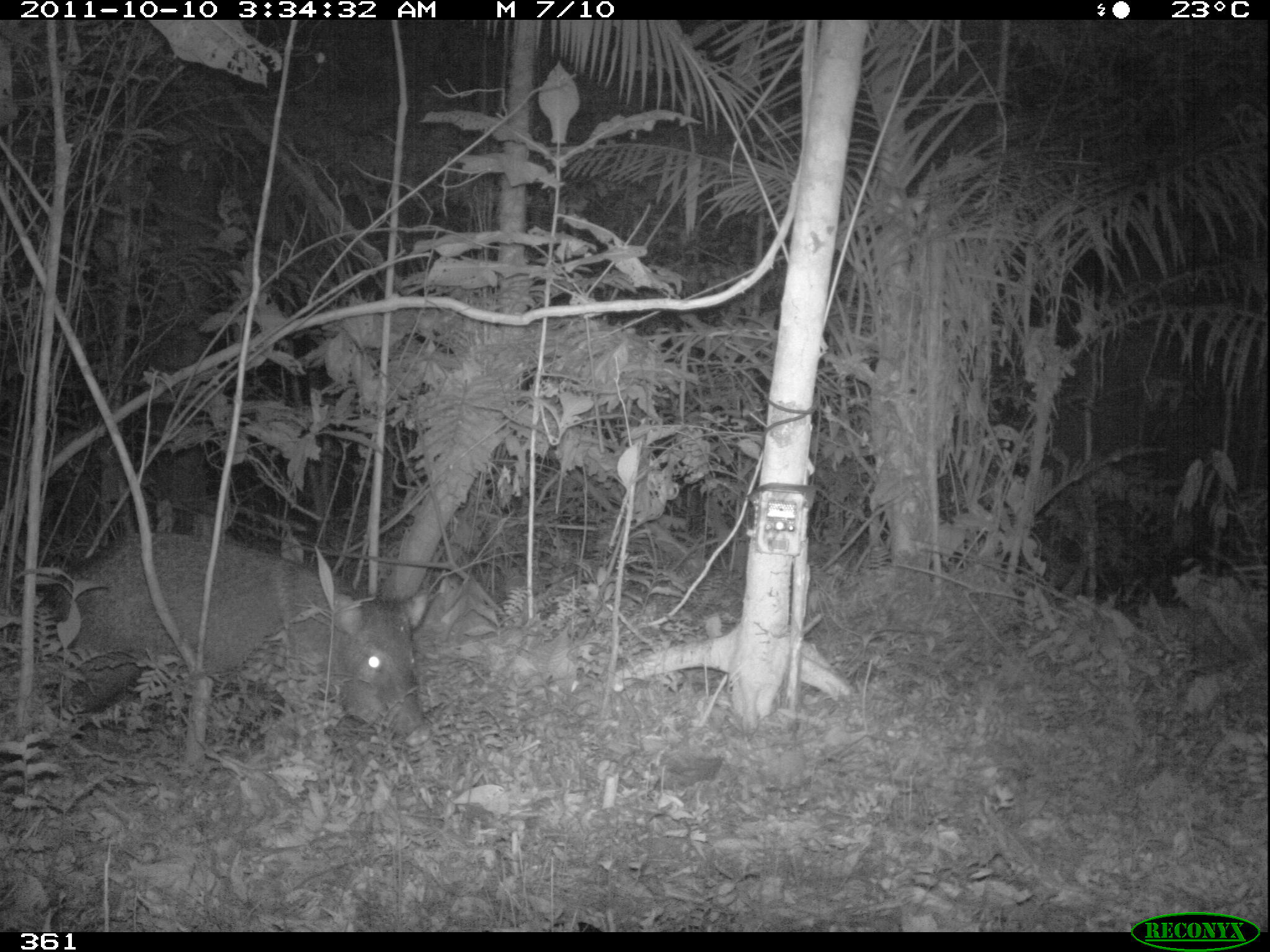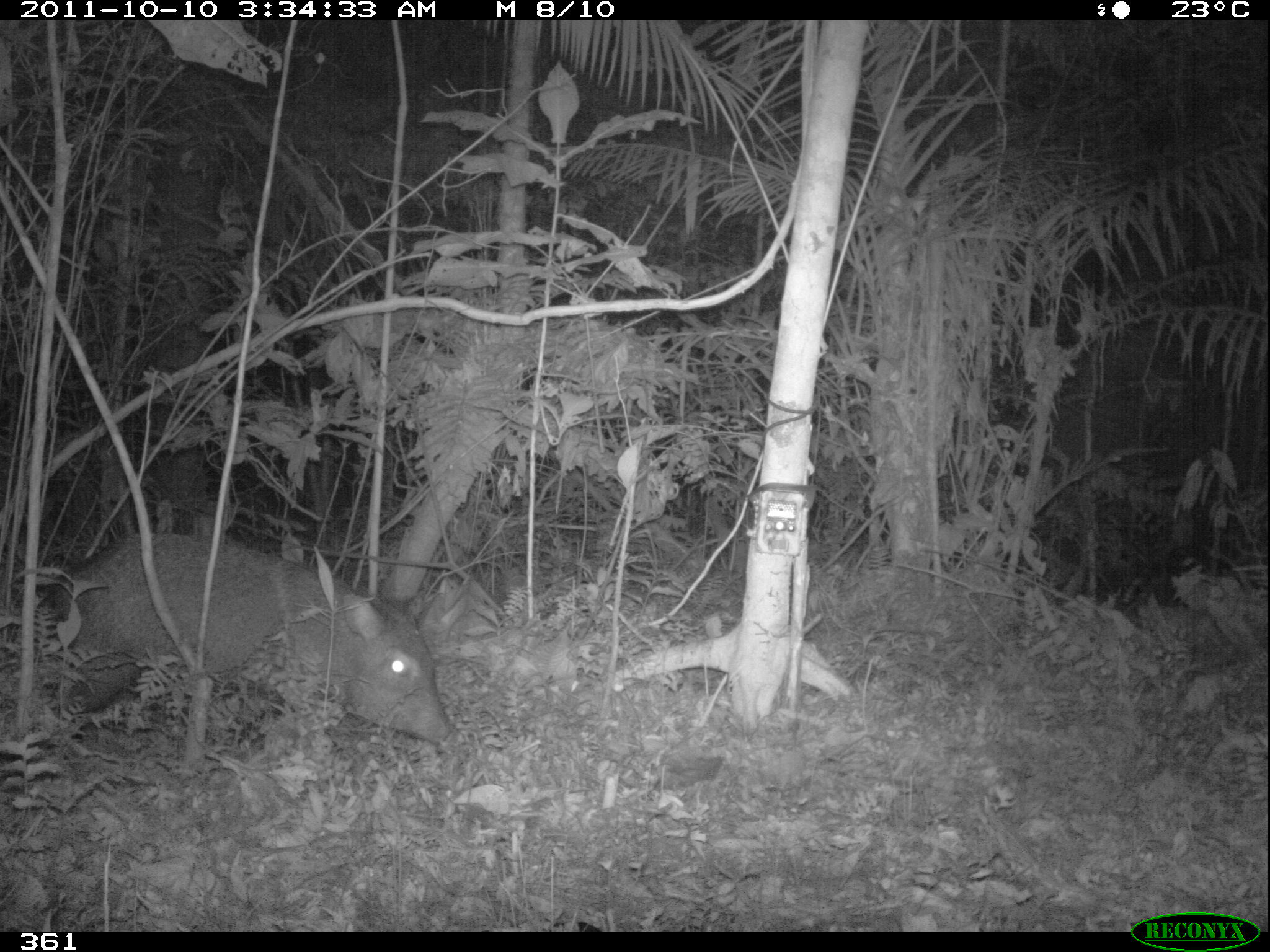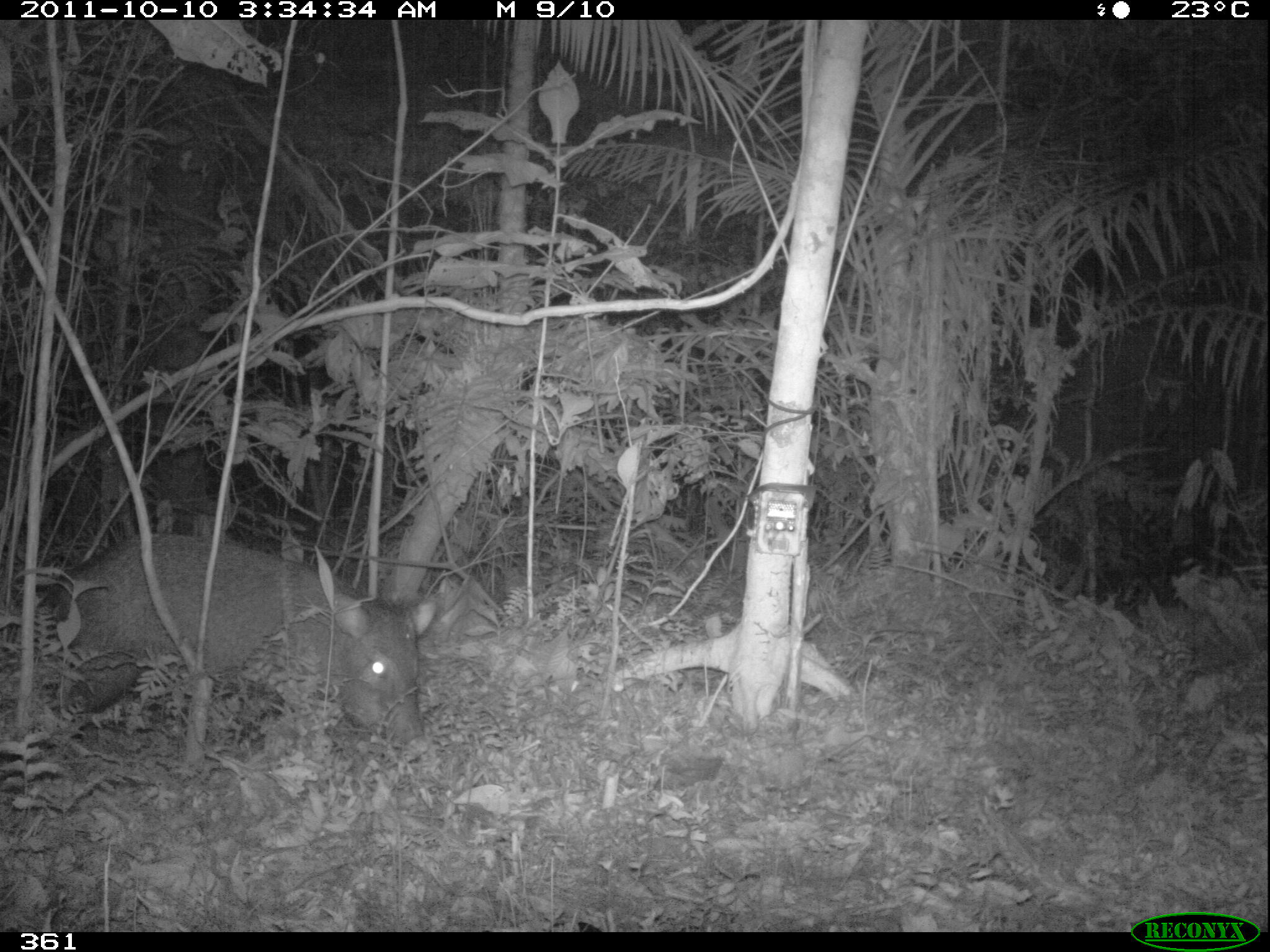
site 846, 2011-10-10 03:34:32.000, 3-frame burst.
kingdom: Animalia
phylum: Chordata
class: Mammalia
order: Artiodactyla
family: Tayassuidae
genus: Pecari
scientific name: Pecari tajacu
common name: collared peccary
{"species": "Pecari tajacu (collared peccary)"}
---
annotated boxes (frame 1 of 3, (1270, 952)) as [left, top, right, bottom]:
pecari tajacu: [42, 528, 431, 749]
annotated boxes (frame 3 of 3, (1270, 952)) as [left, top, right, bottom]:
pecari tajacu: [36, 531, 439, 762]